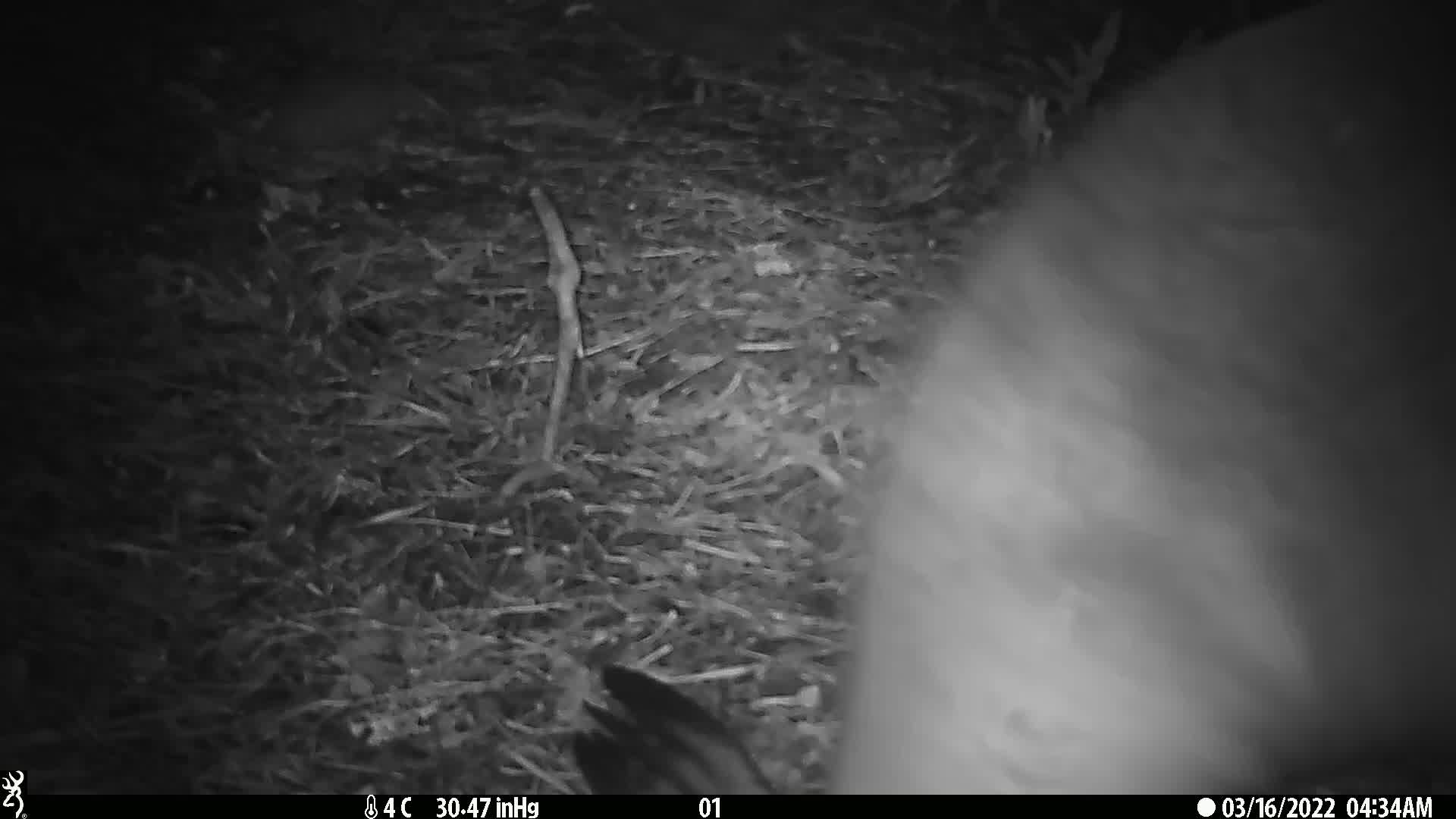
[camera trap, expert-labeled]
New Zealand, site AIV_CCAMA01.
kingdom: Animalia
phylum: Chordata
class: Mammalia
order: Carnivora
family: Otariidae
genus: Phocarctos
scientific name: Phocarctos hookeri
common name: new zealand sea lion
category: sealion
Sealion (new zealand sea lion) (Phocarctos hookeri).